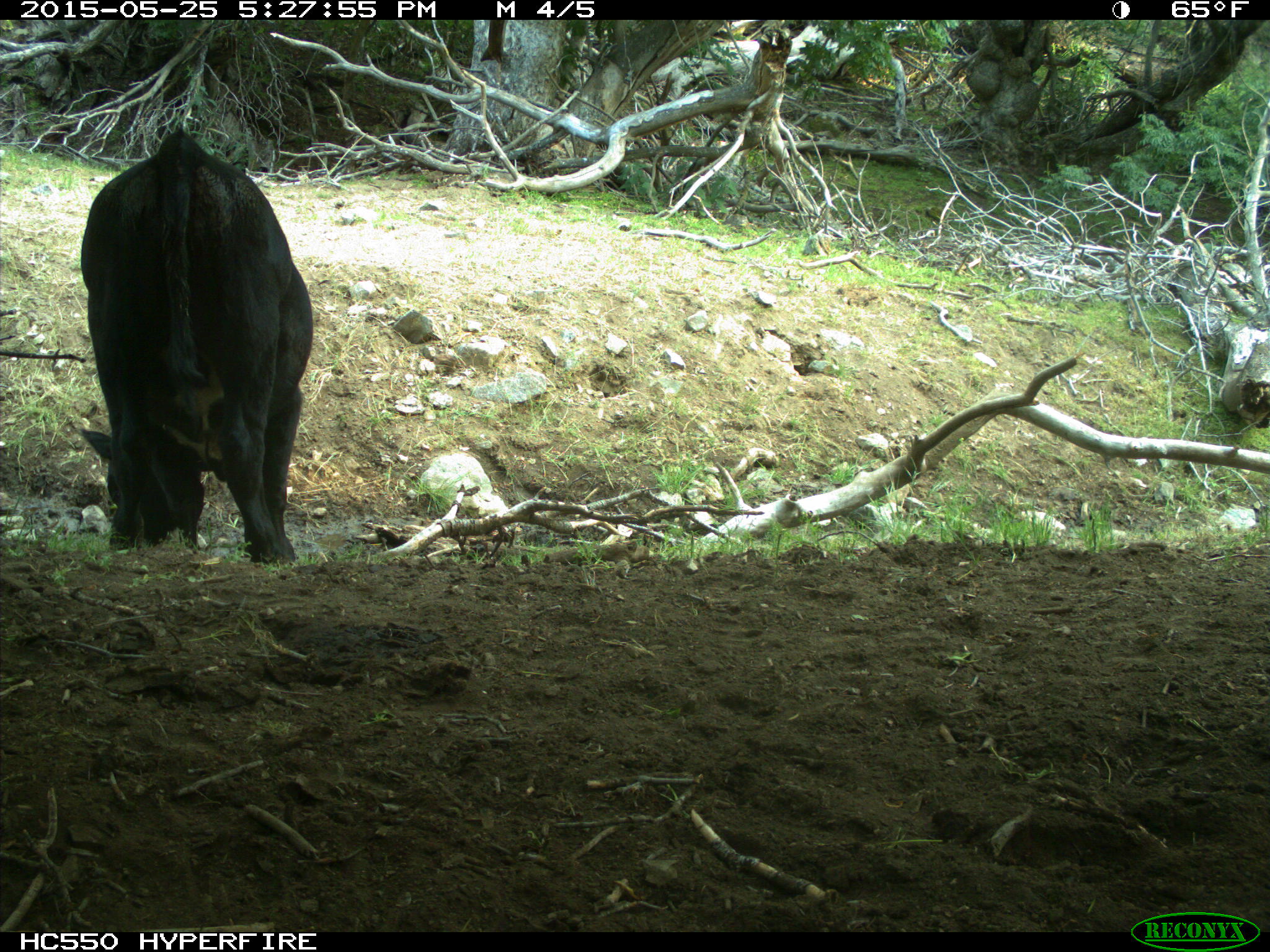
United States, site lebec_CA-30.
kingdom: Animalia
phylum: Chordata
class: Mammalia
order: Artiodactyla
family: Bovidae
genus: Bos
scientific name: Bos taurus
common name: domestic cow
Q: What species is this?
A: Bos taurus (domestic cow).